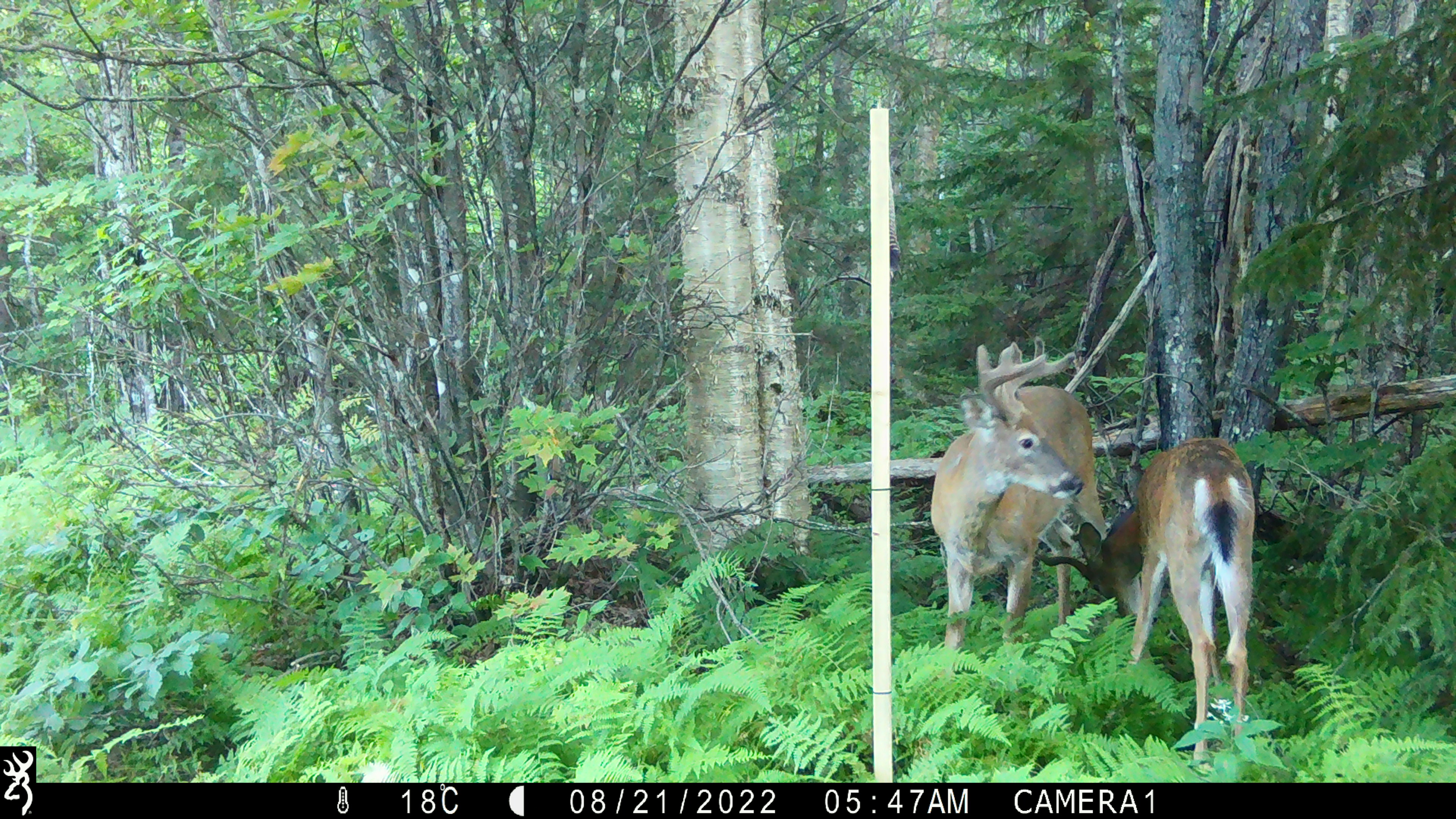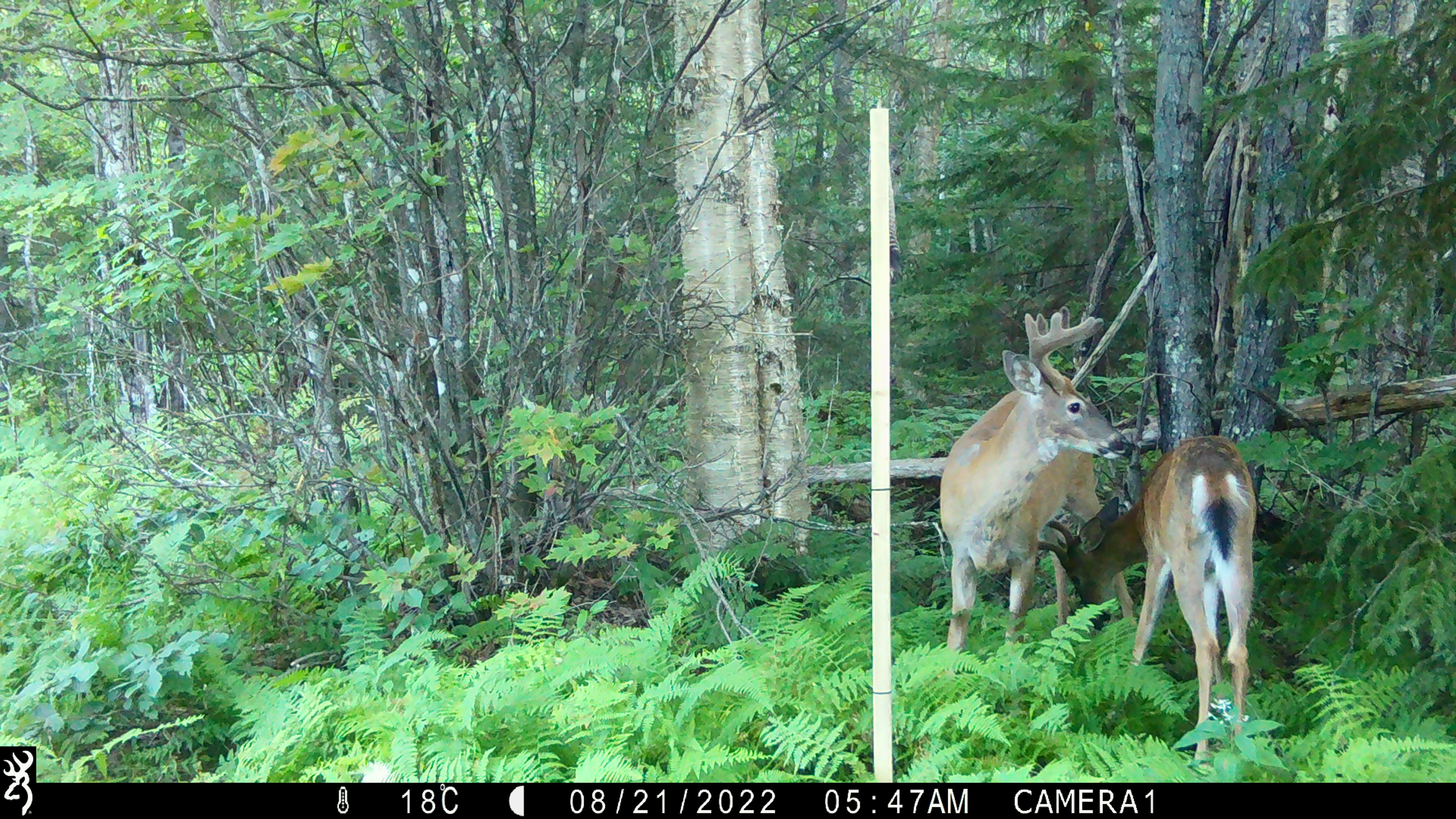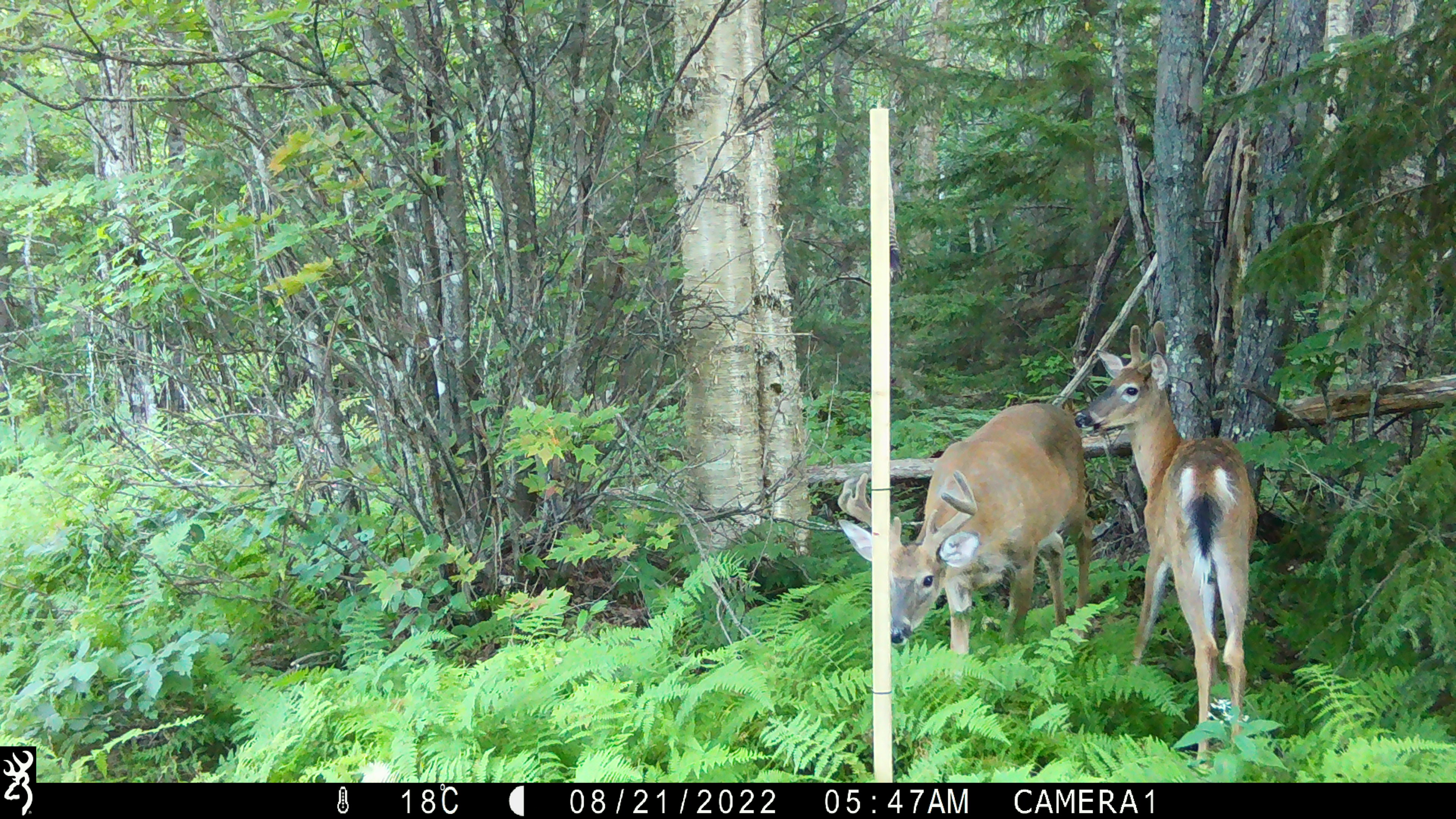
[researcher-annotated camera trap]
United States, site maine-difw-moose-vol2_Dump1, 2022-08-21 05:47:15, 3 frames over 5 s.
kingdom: Animalia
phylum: Chordata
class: Mammalia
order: Artiodactyla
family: Cervidae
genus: Odocoileus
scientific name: Odocoileus virginianus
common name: white-tailed deer